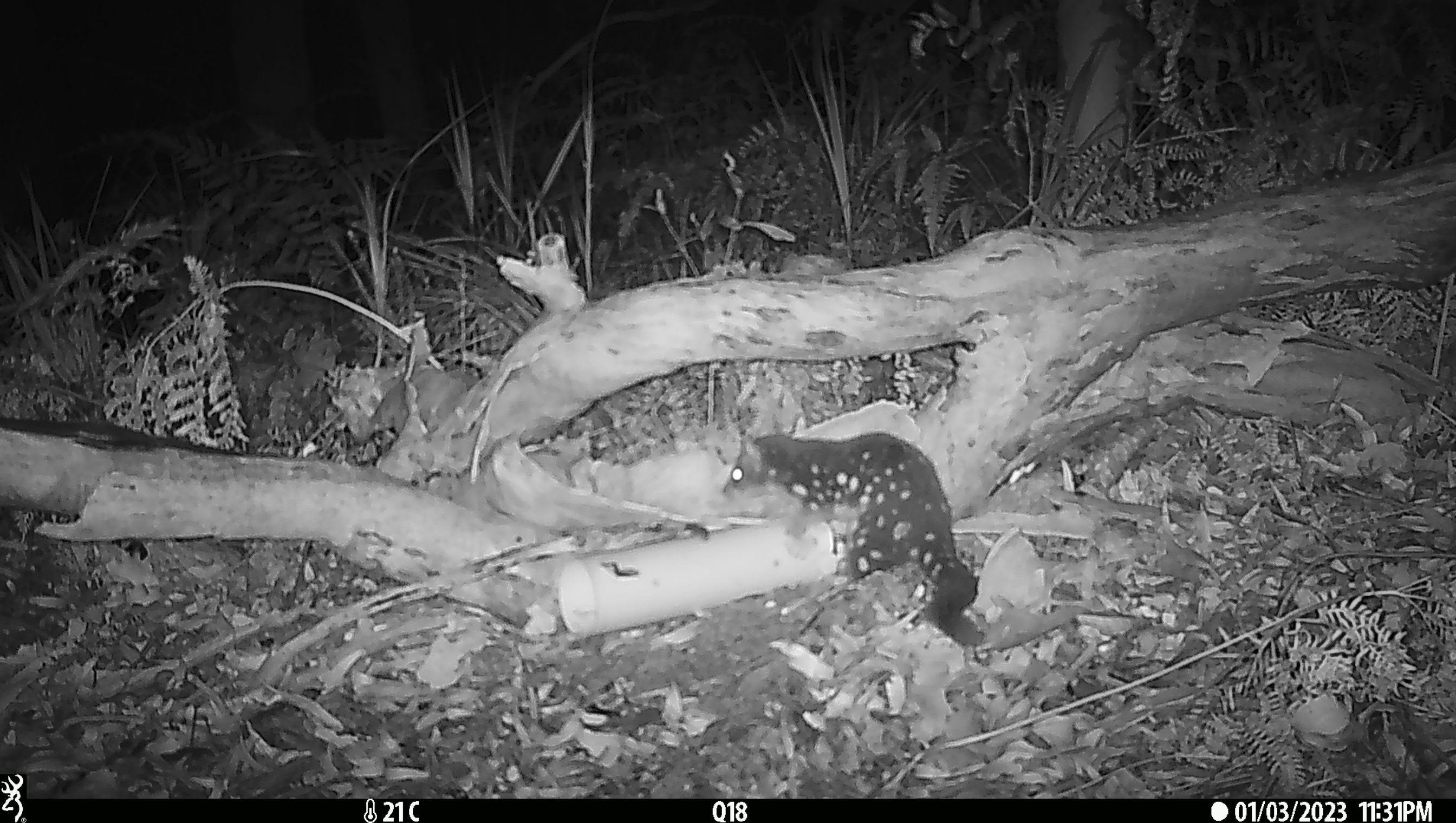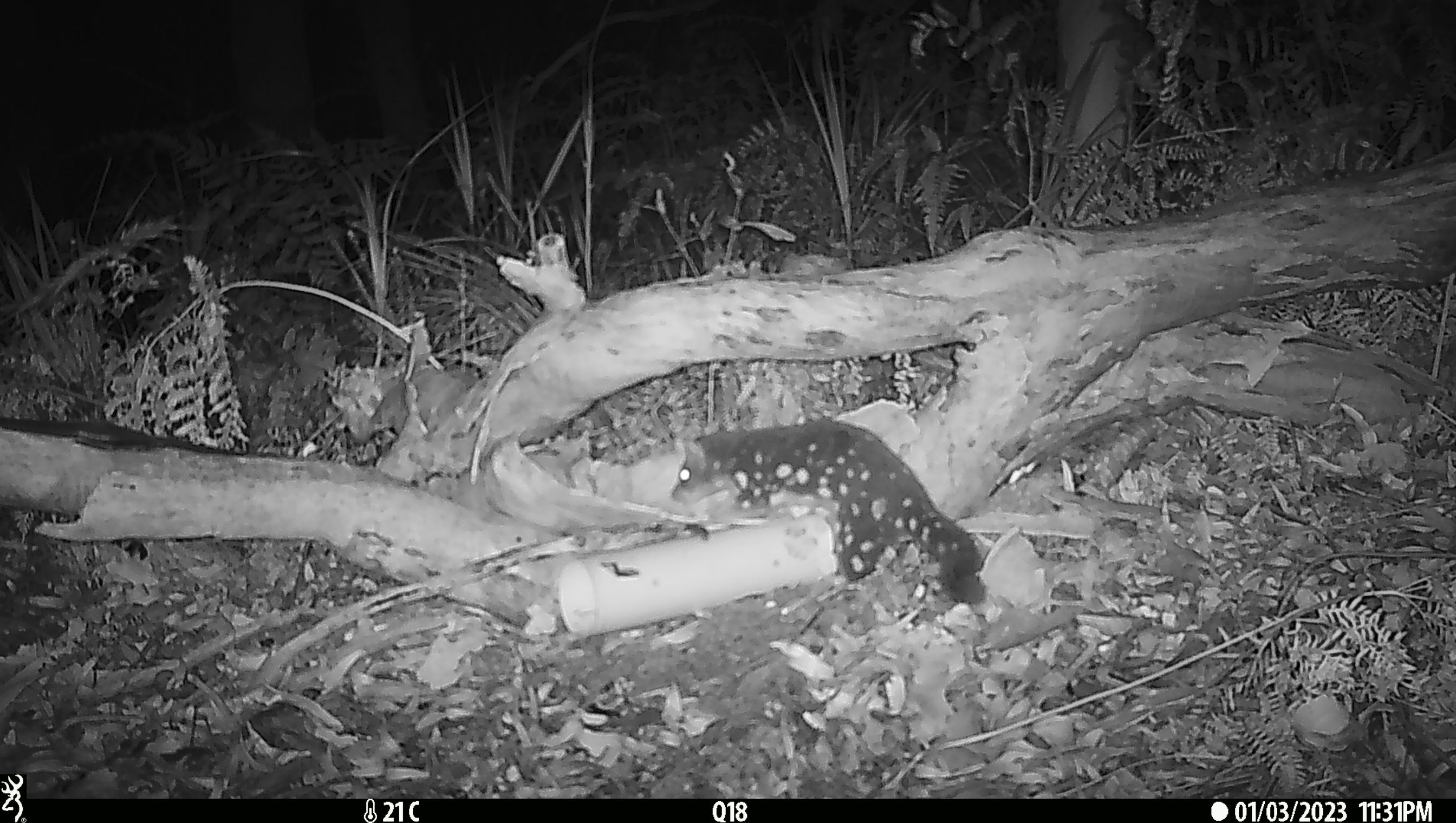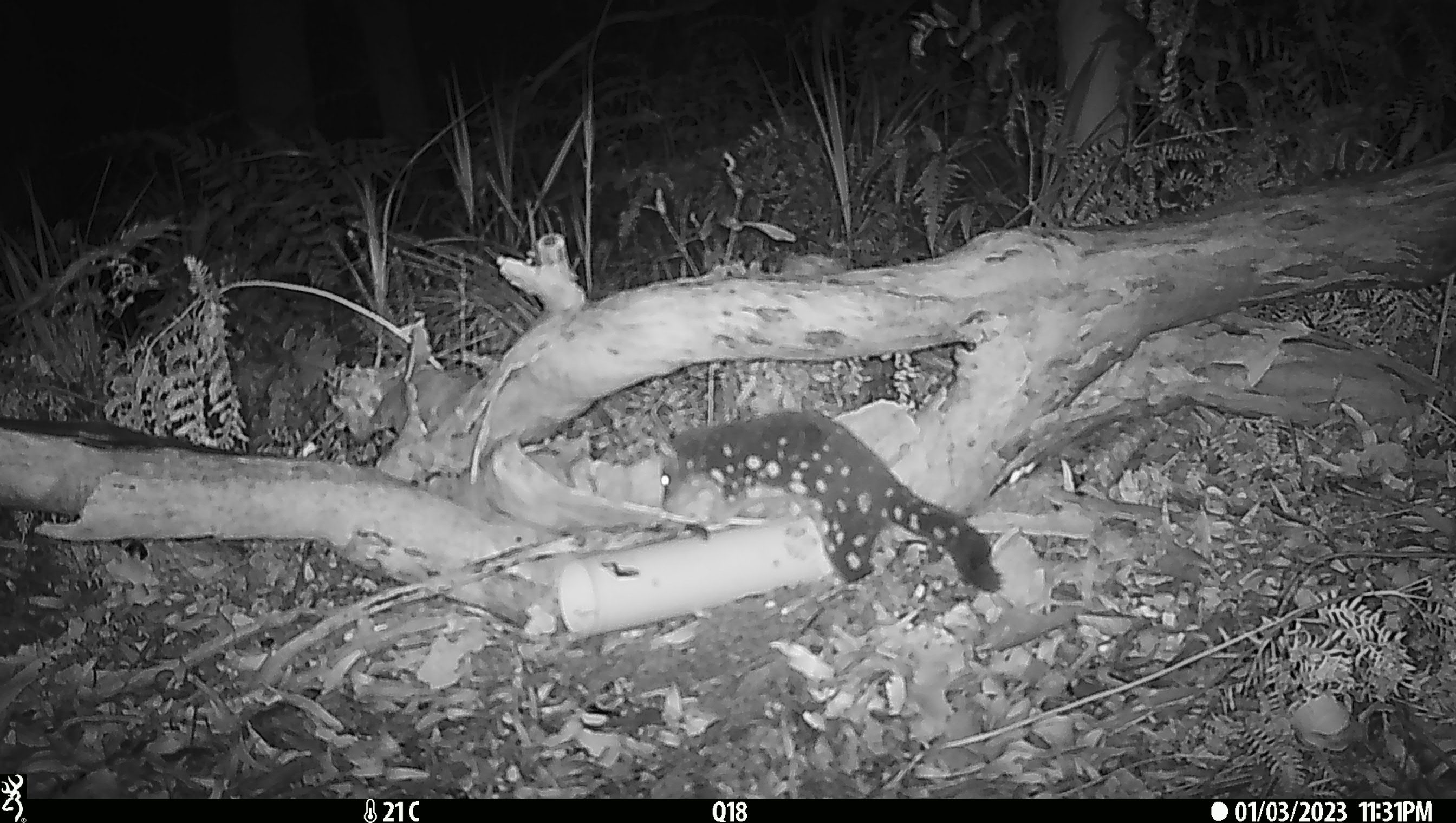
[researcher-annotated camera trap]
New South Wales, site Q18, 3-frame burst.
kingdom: Animalia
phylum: Chordata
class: Mammalia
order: Dasyuromorphia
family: Dasyuridae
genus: Dasyurus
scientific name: Dasyurus maculatus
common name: spotted-tailed quoll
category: quoll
Quoll (spotted-tailed quoll) (Dasyurus maculatus).